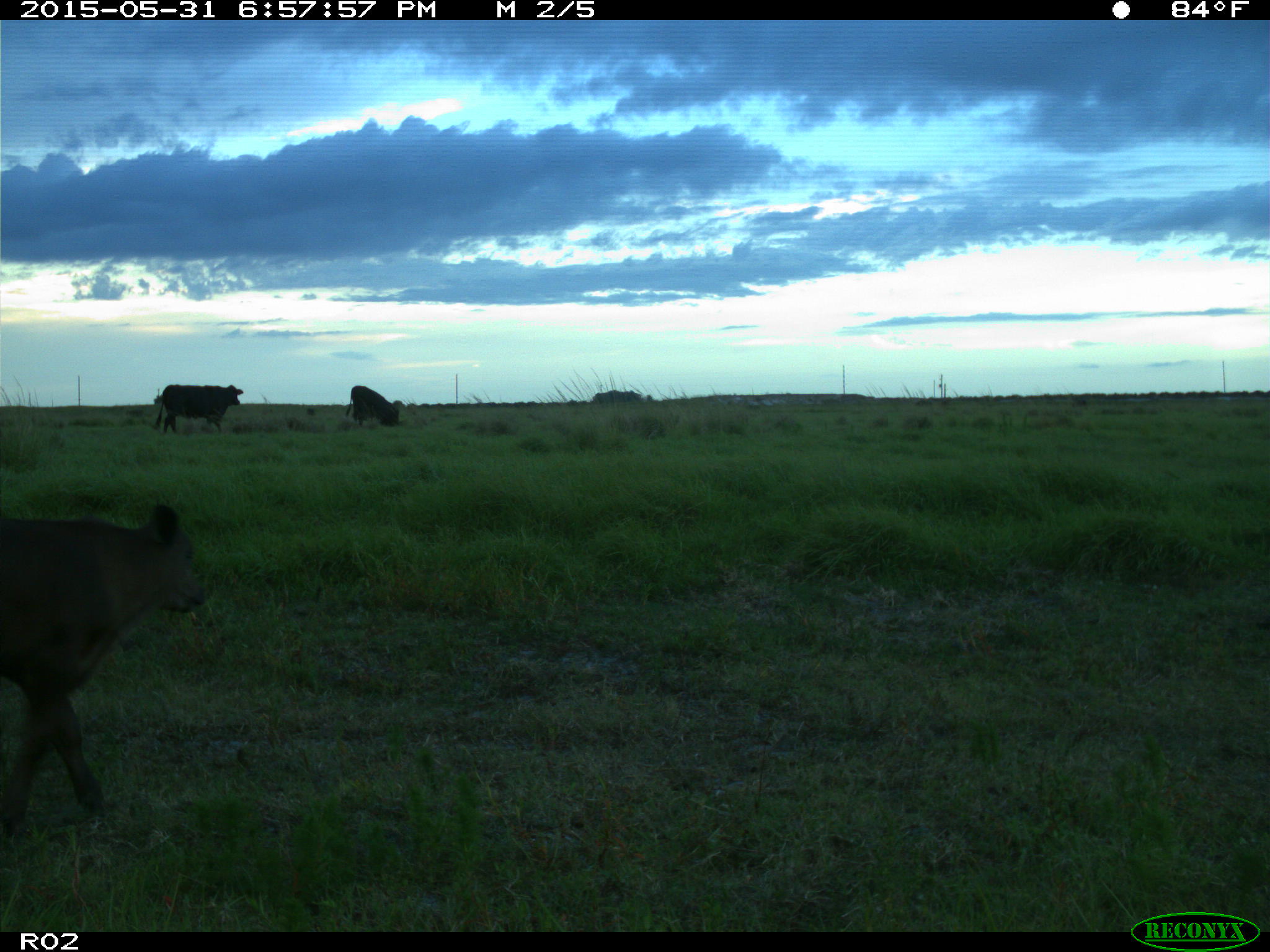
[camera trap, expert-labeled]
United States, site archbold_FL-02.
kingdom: Animalia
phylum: Chordata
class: Mammalia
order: Artiodactyla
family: Bovidae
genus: Bos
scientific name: Bos taurus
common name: domestic cow